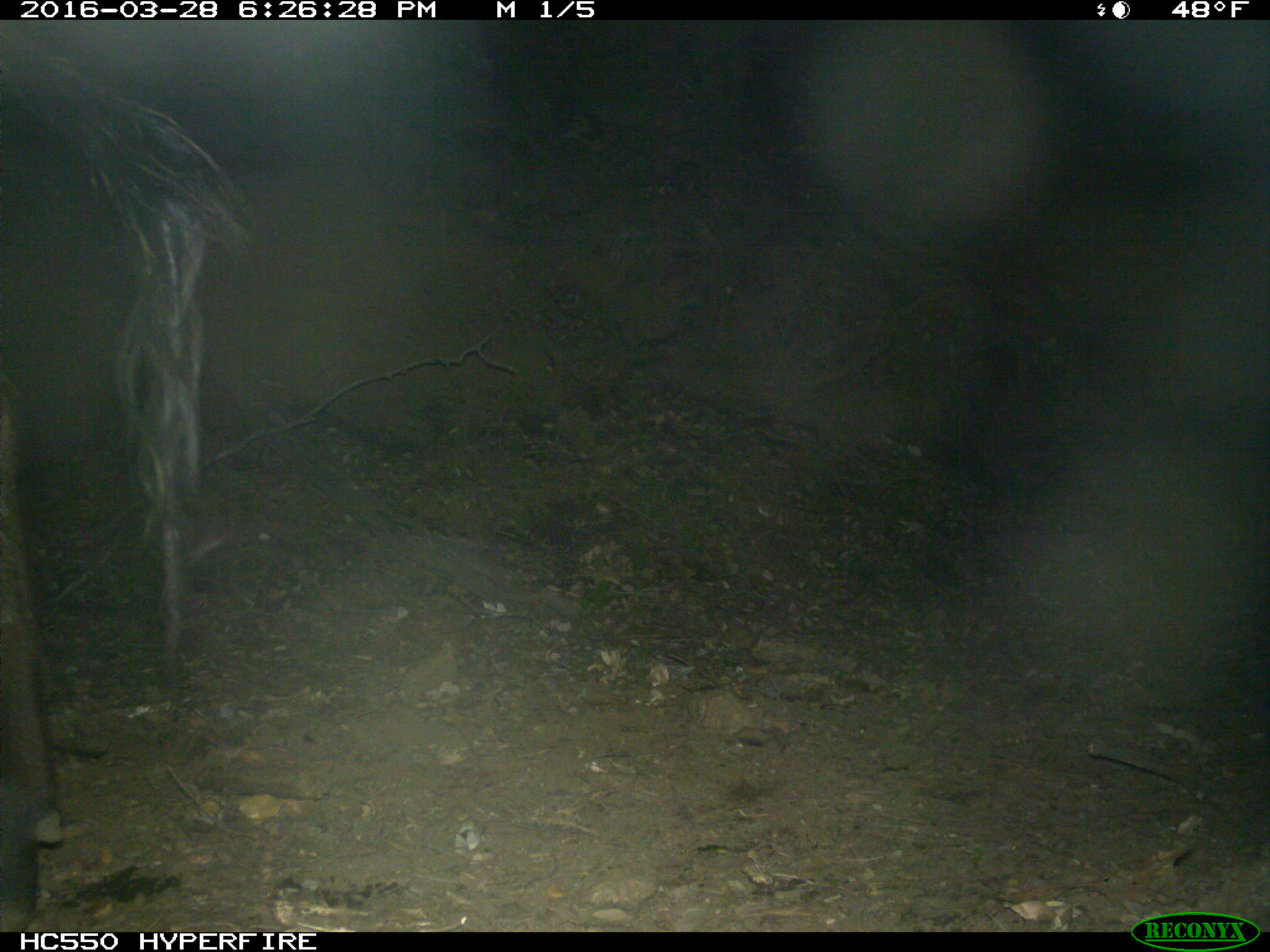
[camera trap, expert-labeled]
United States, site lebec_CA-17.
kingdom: Animalia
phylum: Chordata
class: Mammalia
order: Artiodactyla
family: Bovidae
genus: Bos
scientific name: Bos taurus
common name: domestic cow